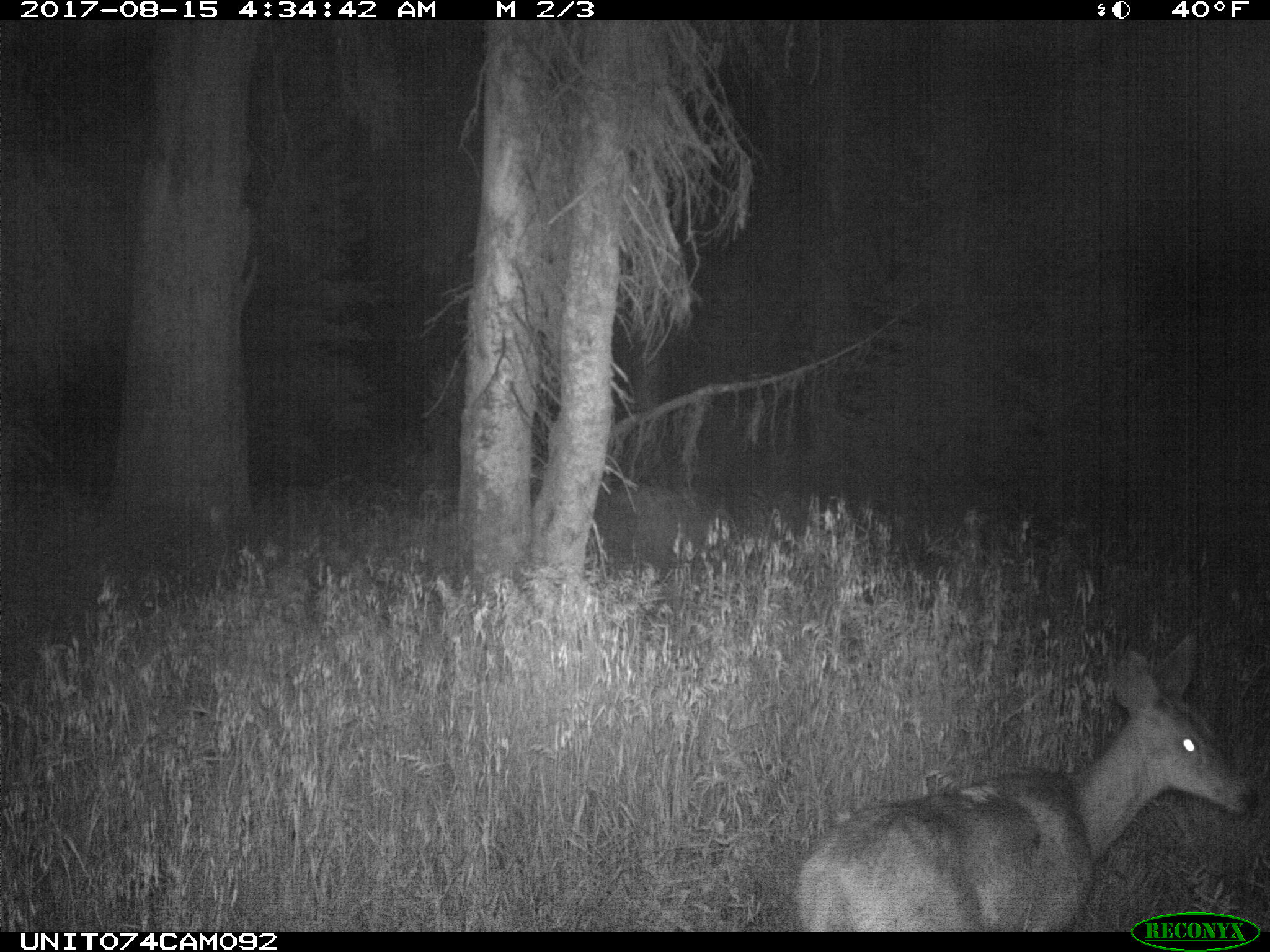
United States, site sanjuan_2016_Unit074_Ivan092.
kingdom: Animalia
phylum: Chordata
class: Mammalia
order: Artiodactyla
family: Cervidae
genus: Odocoileus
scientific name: Odocoileus hemionus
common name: mule deer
Odocoileus hemionus (mule deer).